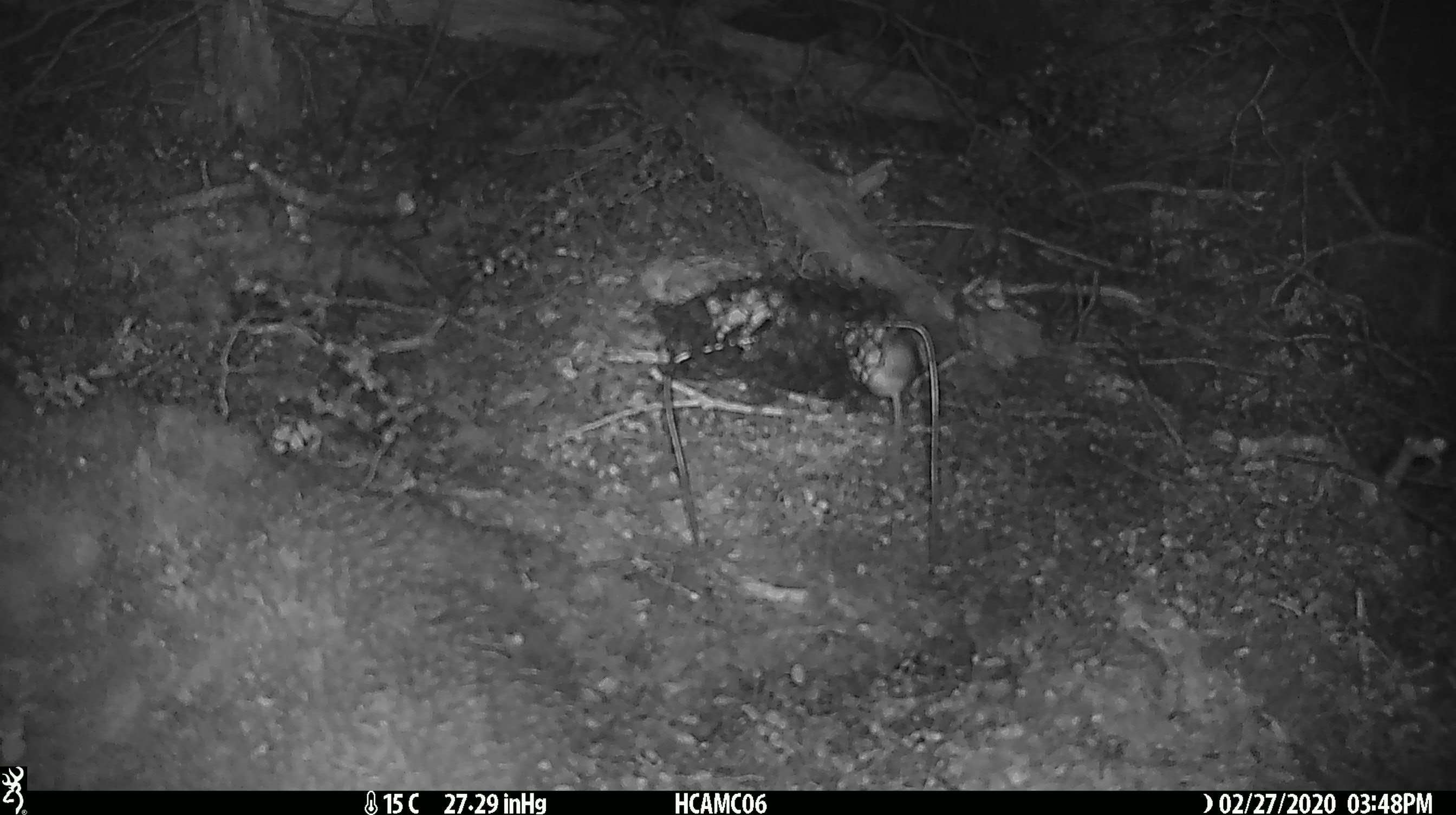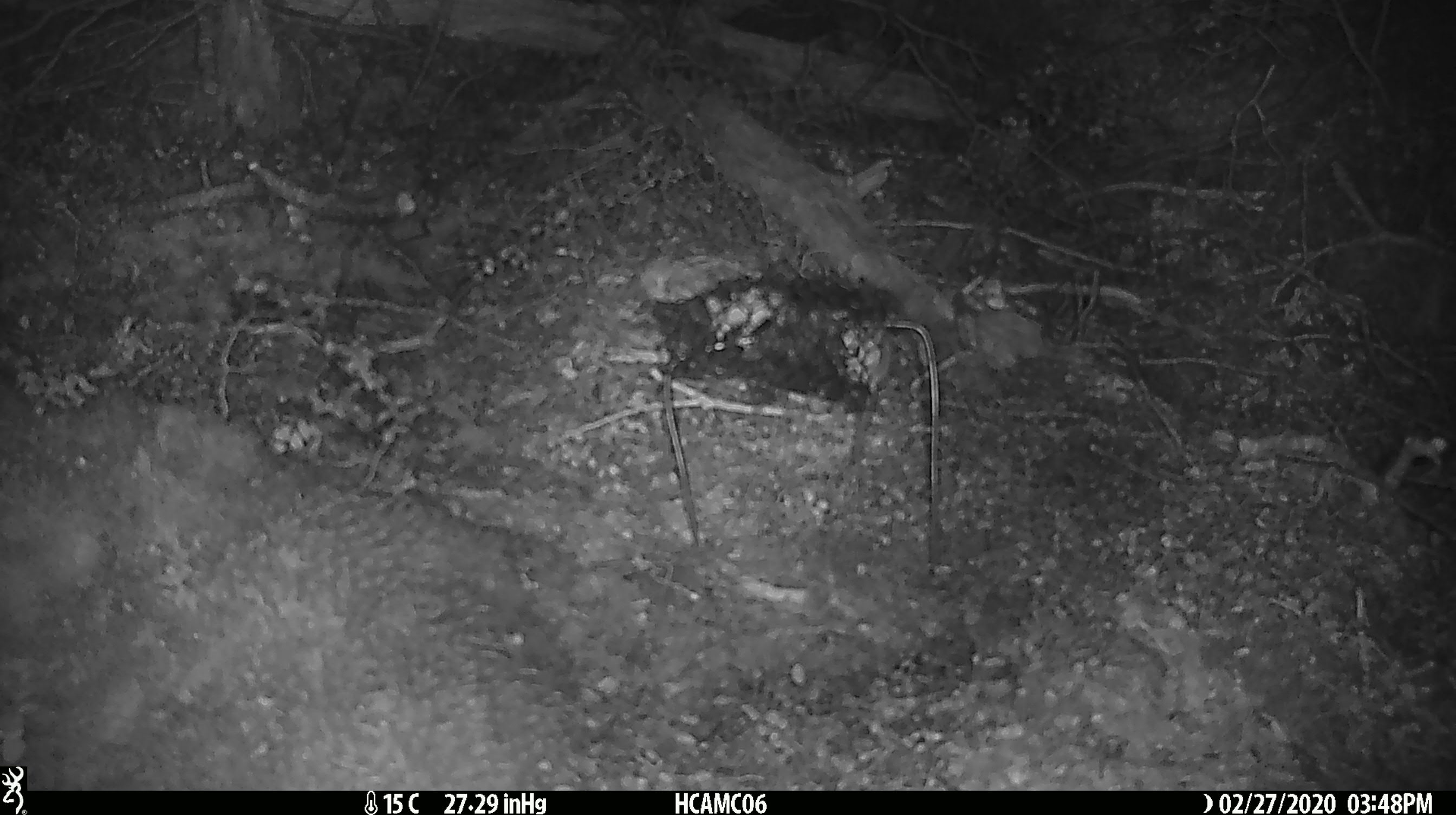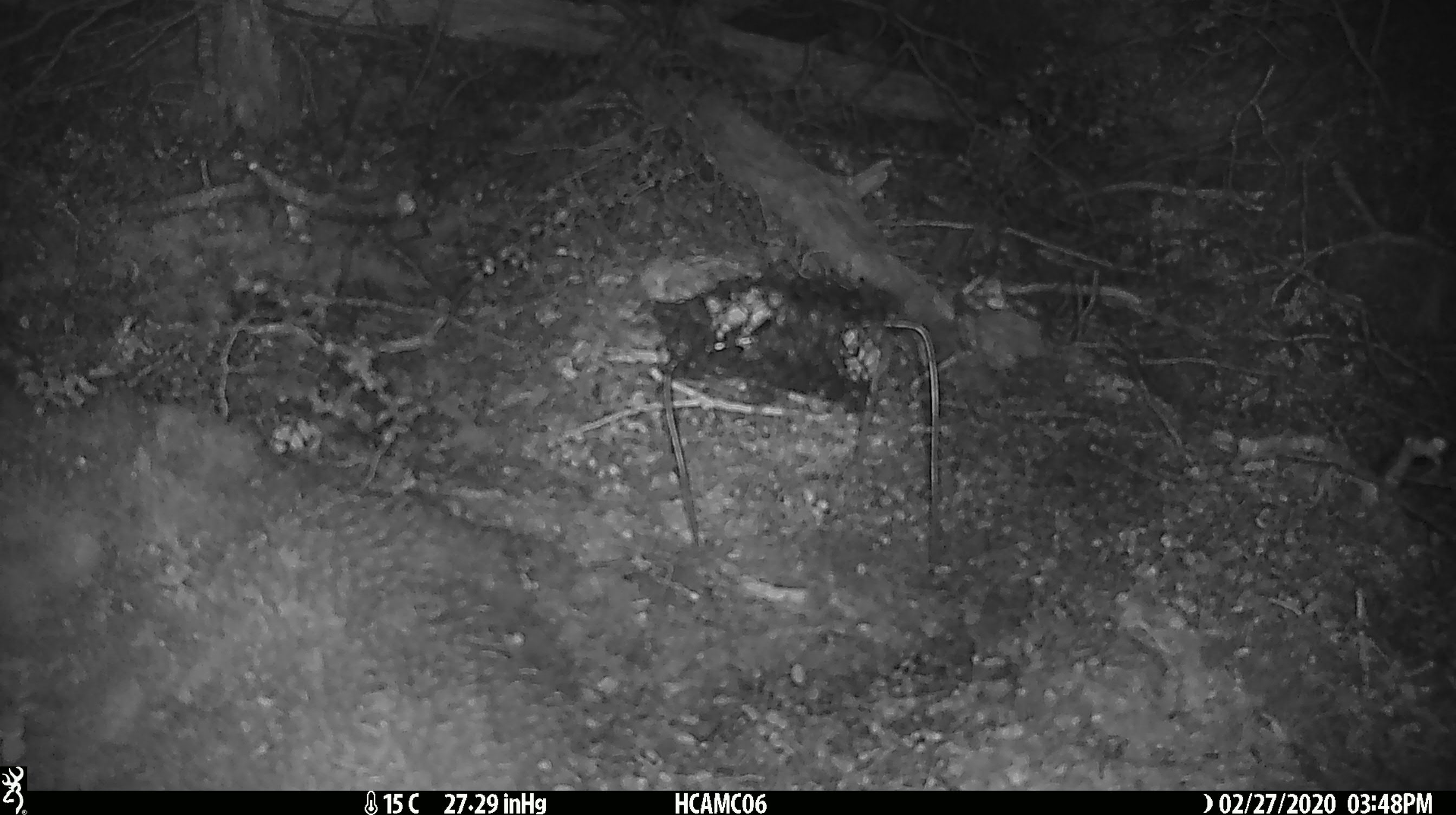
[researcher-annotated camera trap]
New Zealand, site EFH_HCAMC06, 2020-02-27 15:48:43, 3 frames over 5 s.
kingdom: Animalia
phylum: Chordata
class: Mammalia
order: Rodentia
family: Muridae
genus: Mus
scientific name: Mus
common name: mouse